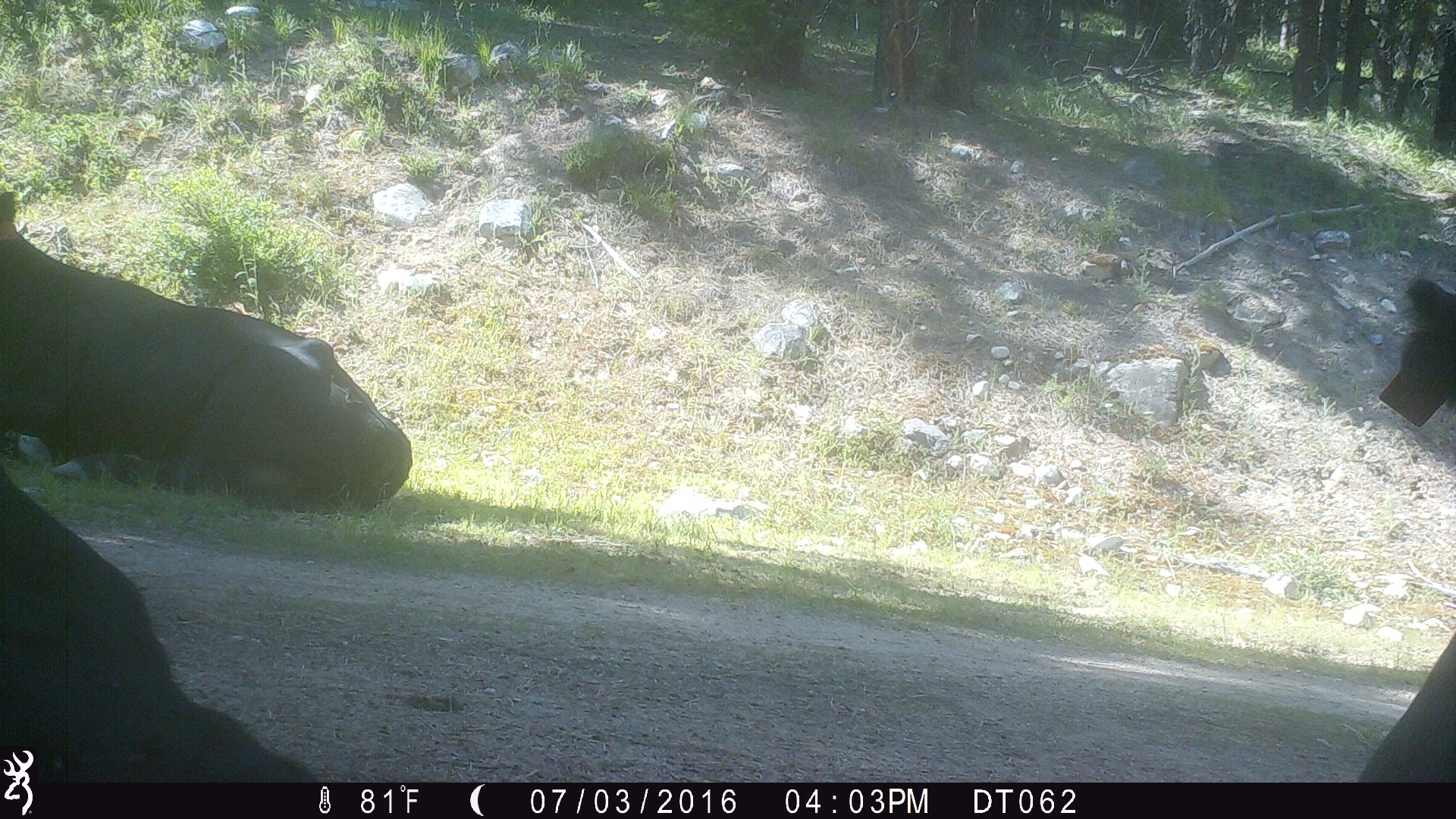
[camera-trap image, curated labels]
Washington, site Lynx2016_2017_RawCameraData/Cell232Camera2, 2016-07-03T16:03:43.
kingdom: Animalia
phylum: Chordata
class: Mammalia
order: Artiodactyla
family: Bovidae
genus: Bos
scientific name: Bos taurus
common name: domestic cattle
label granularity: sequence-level